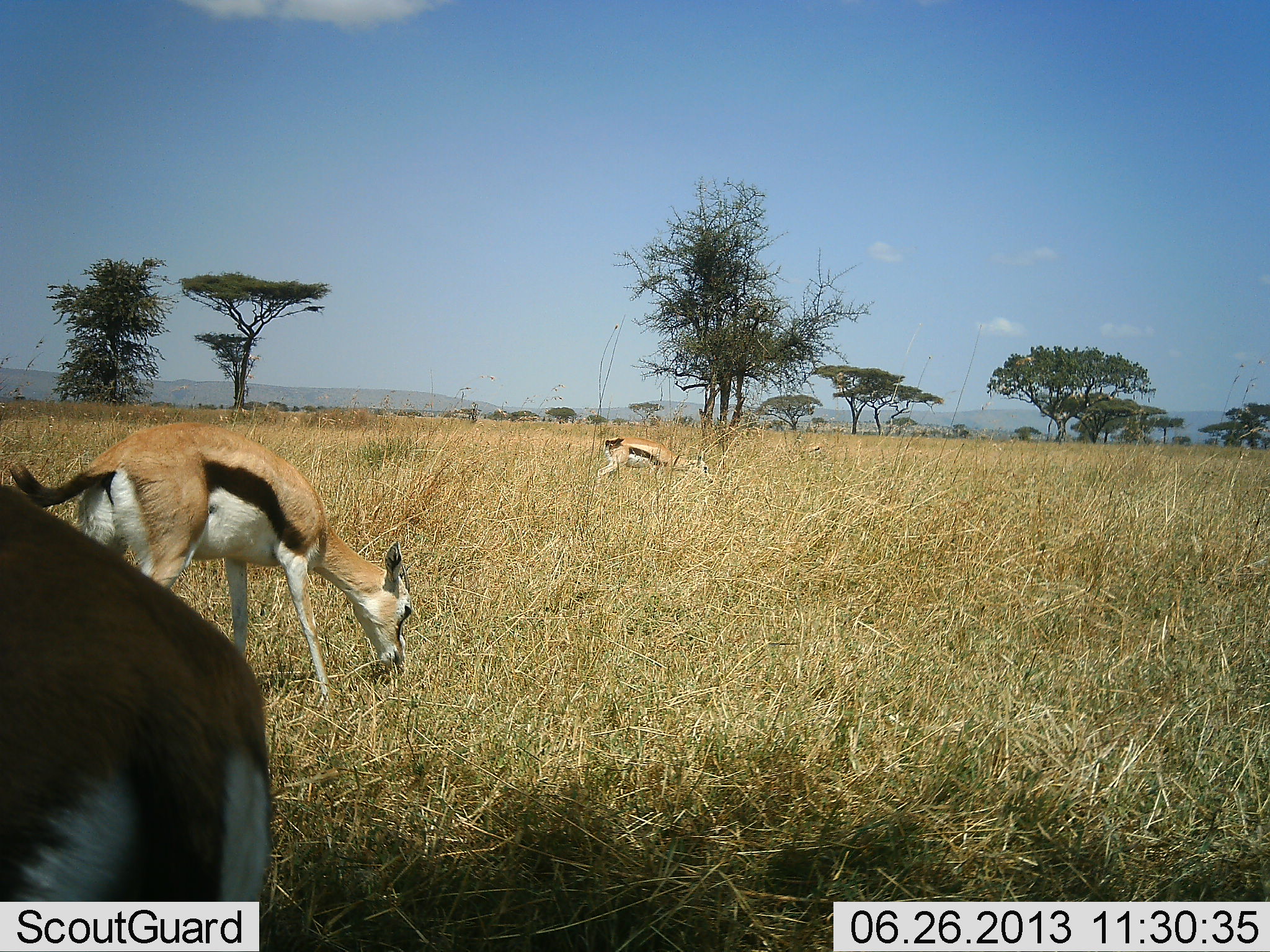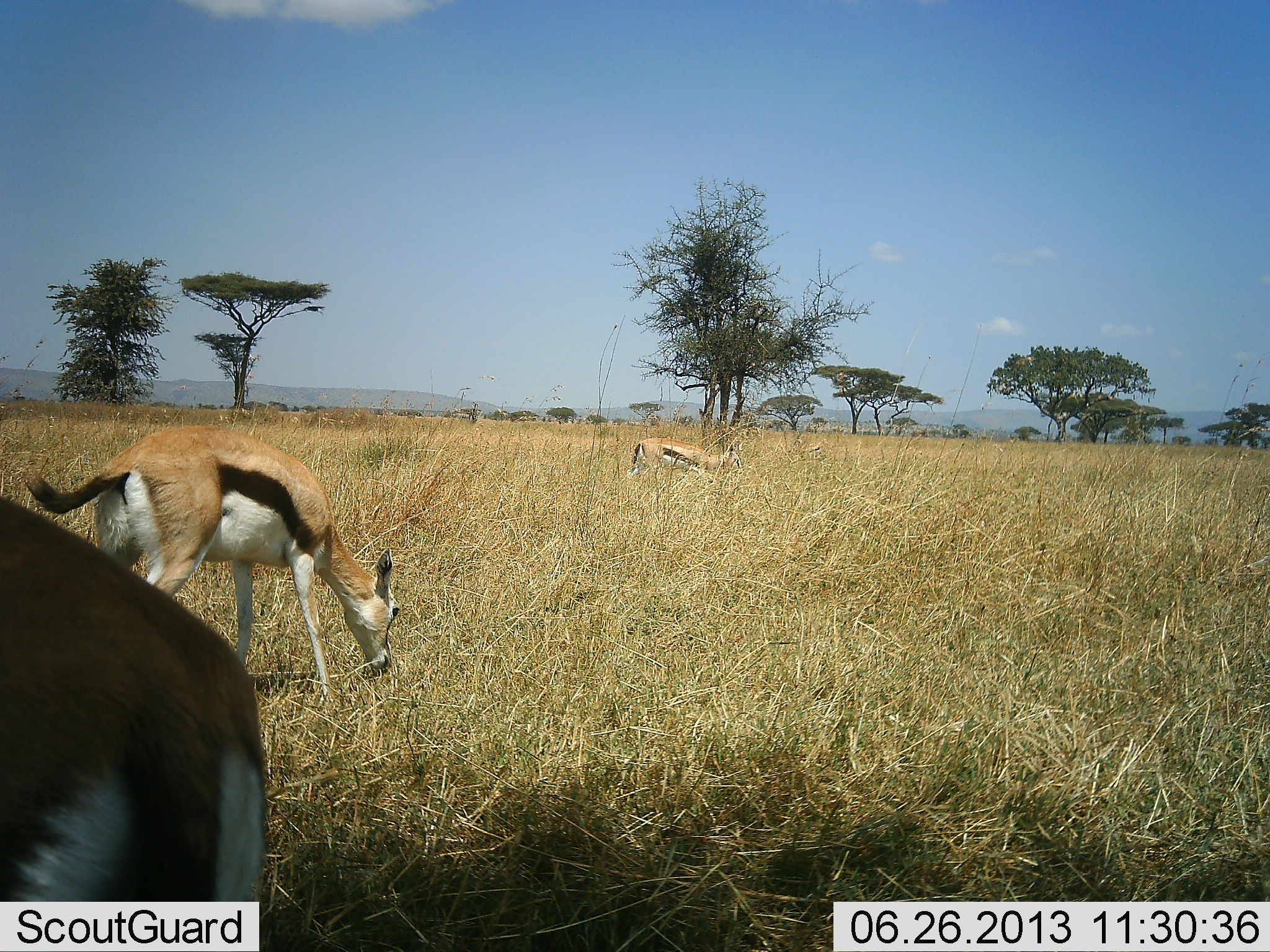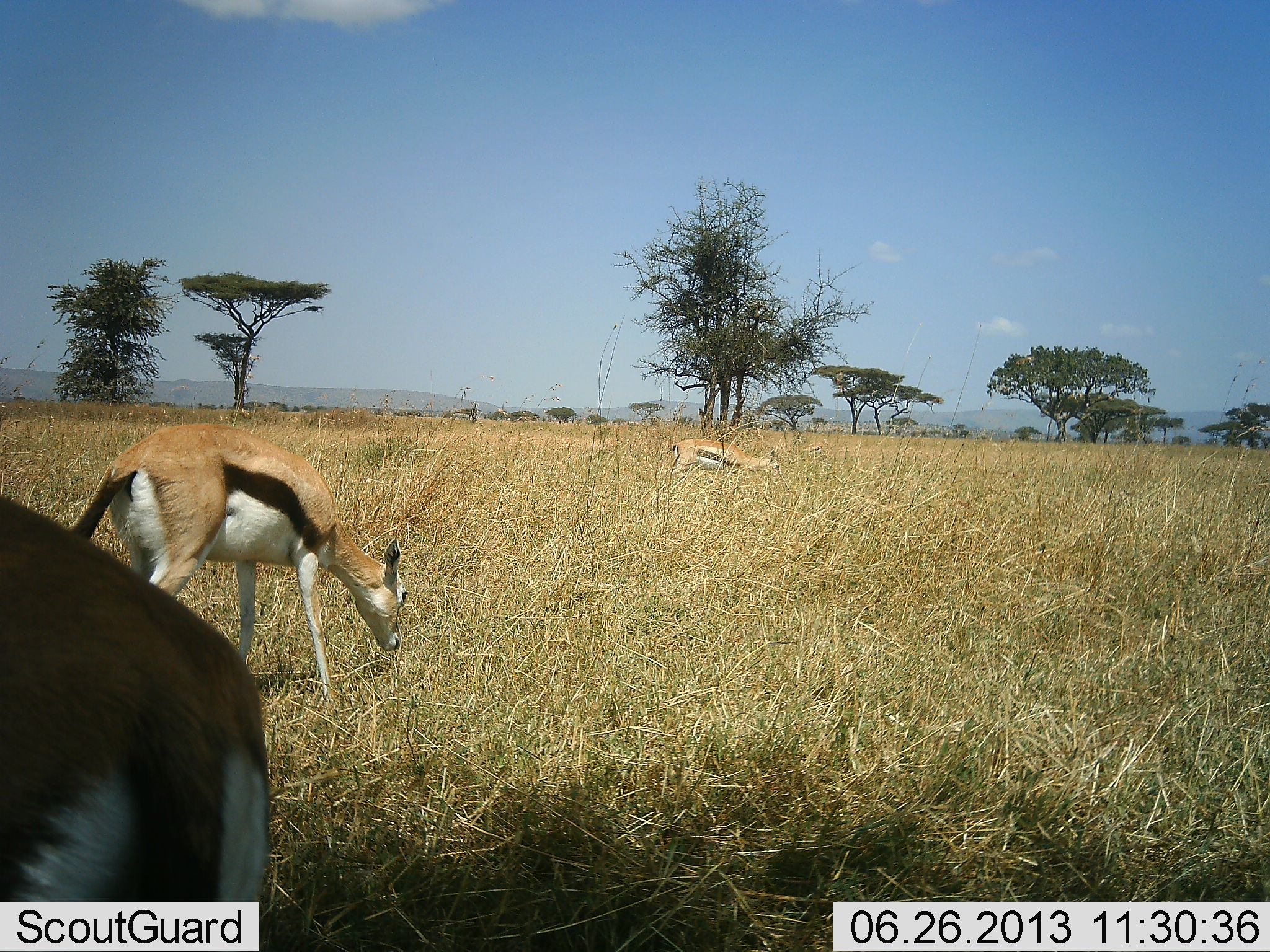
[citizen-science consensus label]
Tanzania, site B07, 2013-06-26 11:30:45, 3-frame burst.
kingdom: Animalia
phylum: Chordata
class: Mammalia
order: Artiodactyla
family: Bovidae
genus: Eudorcas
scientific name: Eudorcas thomsonii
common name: thomson's gazelle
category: gazellethomsons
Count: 3.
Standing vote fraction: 24%.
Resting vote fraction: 0%.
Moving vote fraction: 36%.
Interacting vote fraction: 0%.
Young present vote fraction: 0%.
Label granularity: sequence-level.